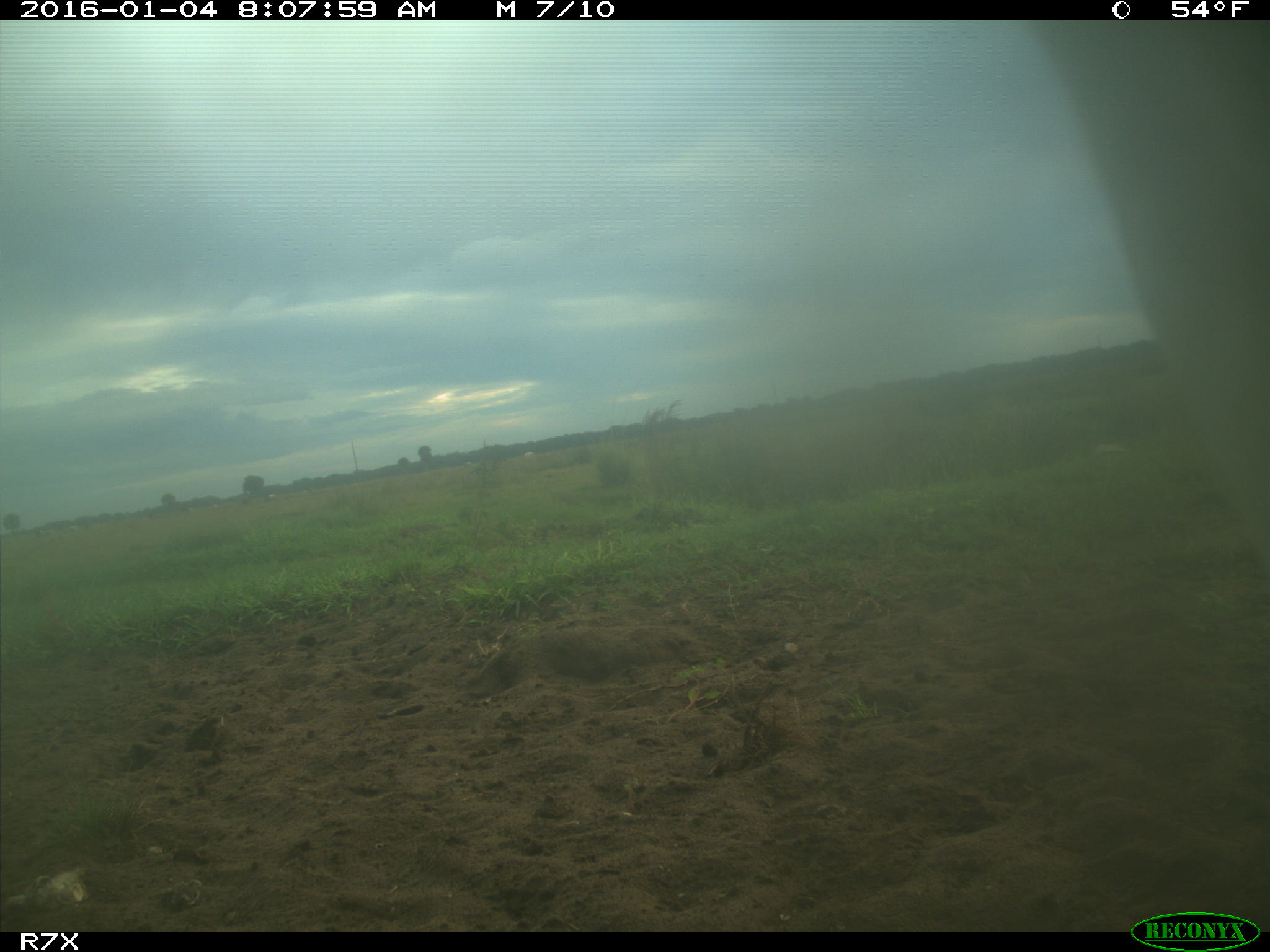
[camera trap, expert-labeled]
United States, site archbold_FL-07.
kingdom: Animalia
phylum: Chordata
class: Mammalia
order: Artiodactyla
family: Bovidae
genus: Bos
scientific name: Bos taurus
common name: domestic cow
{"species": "Bos taurus (domestic cow)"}